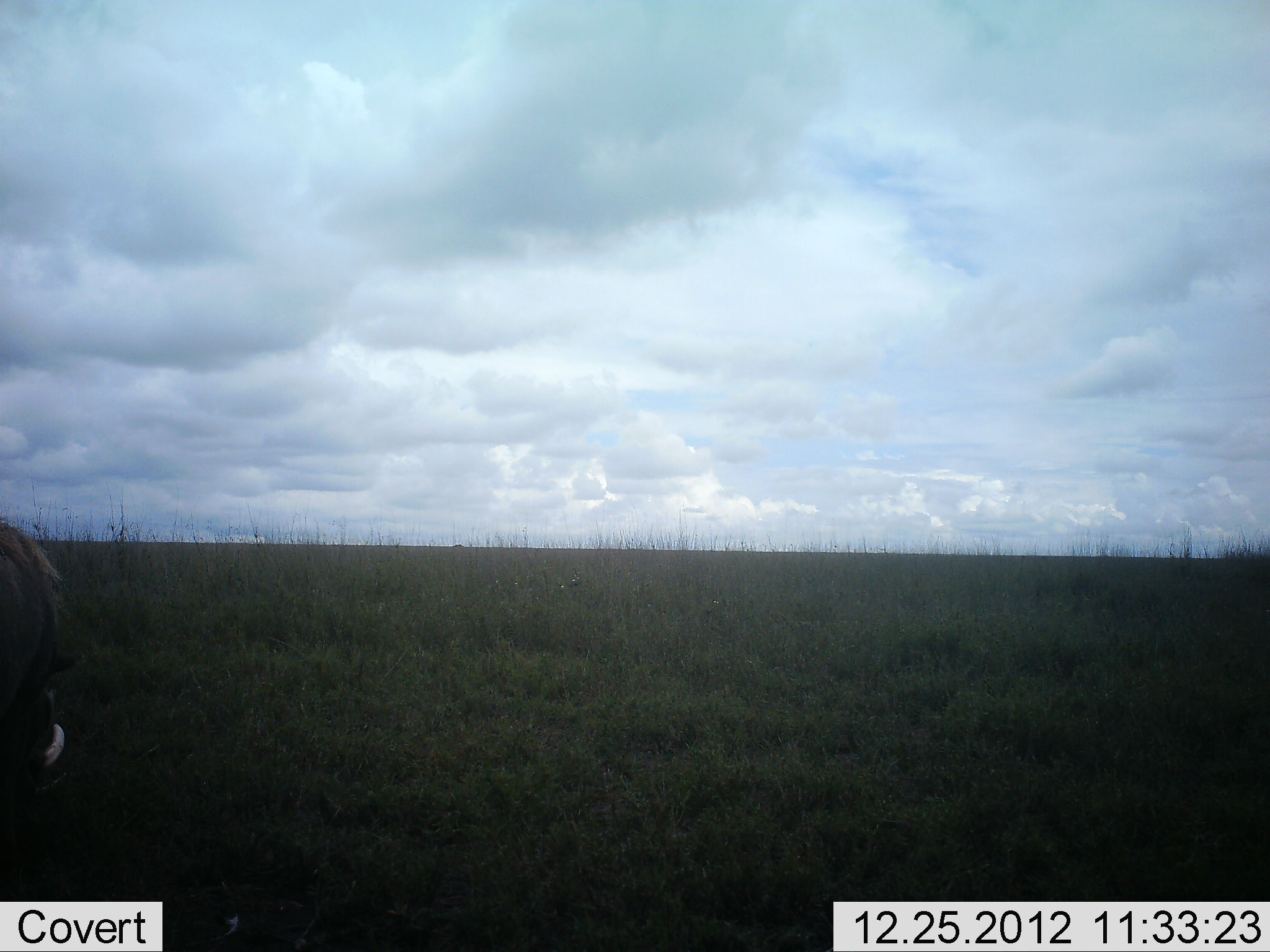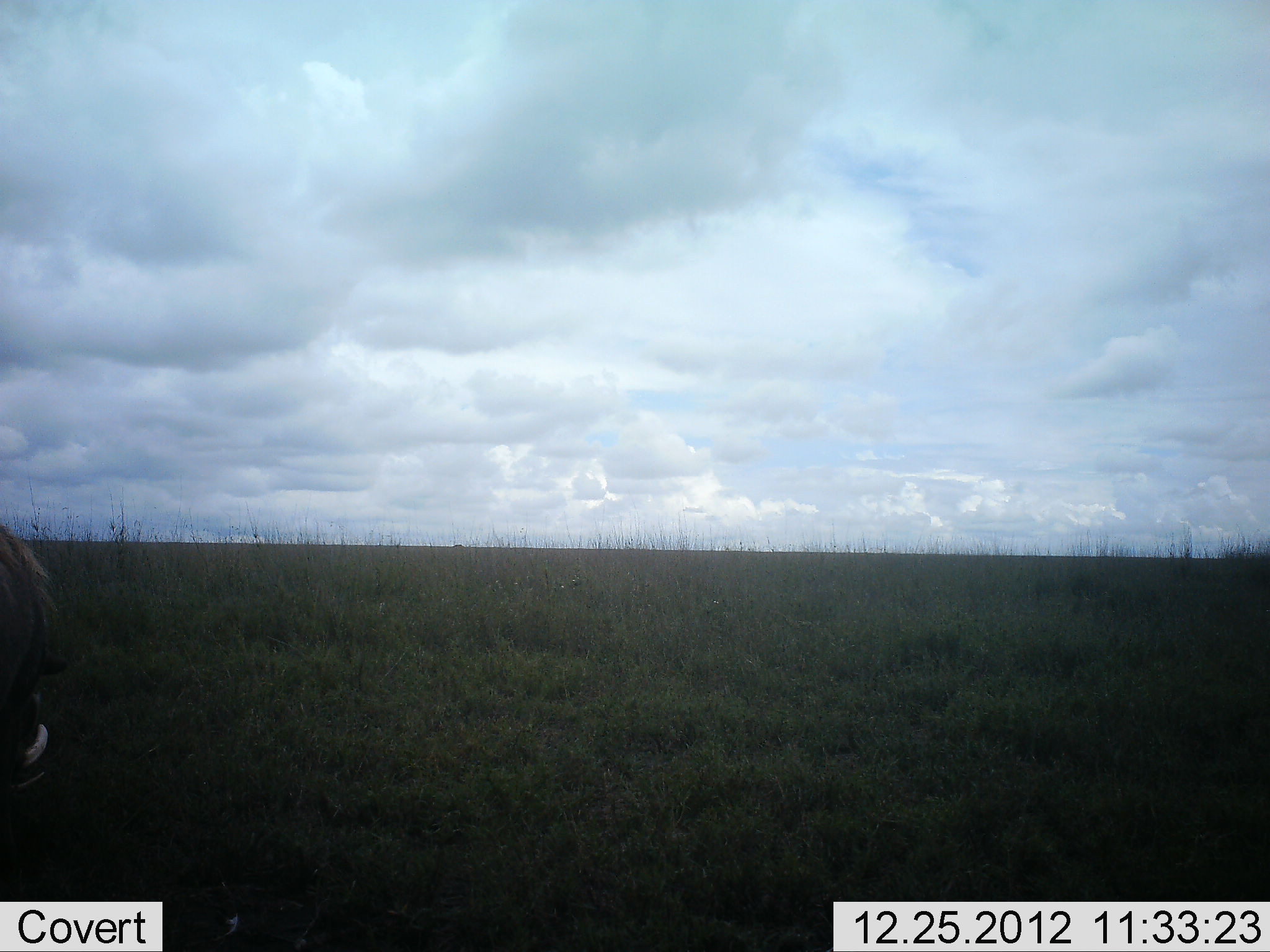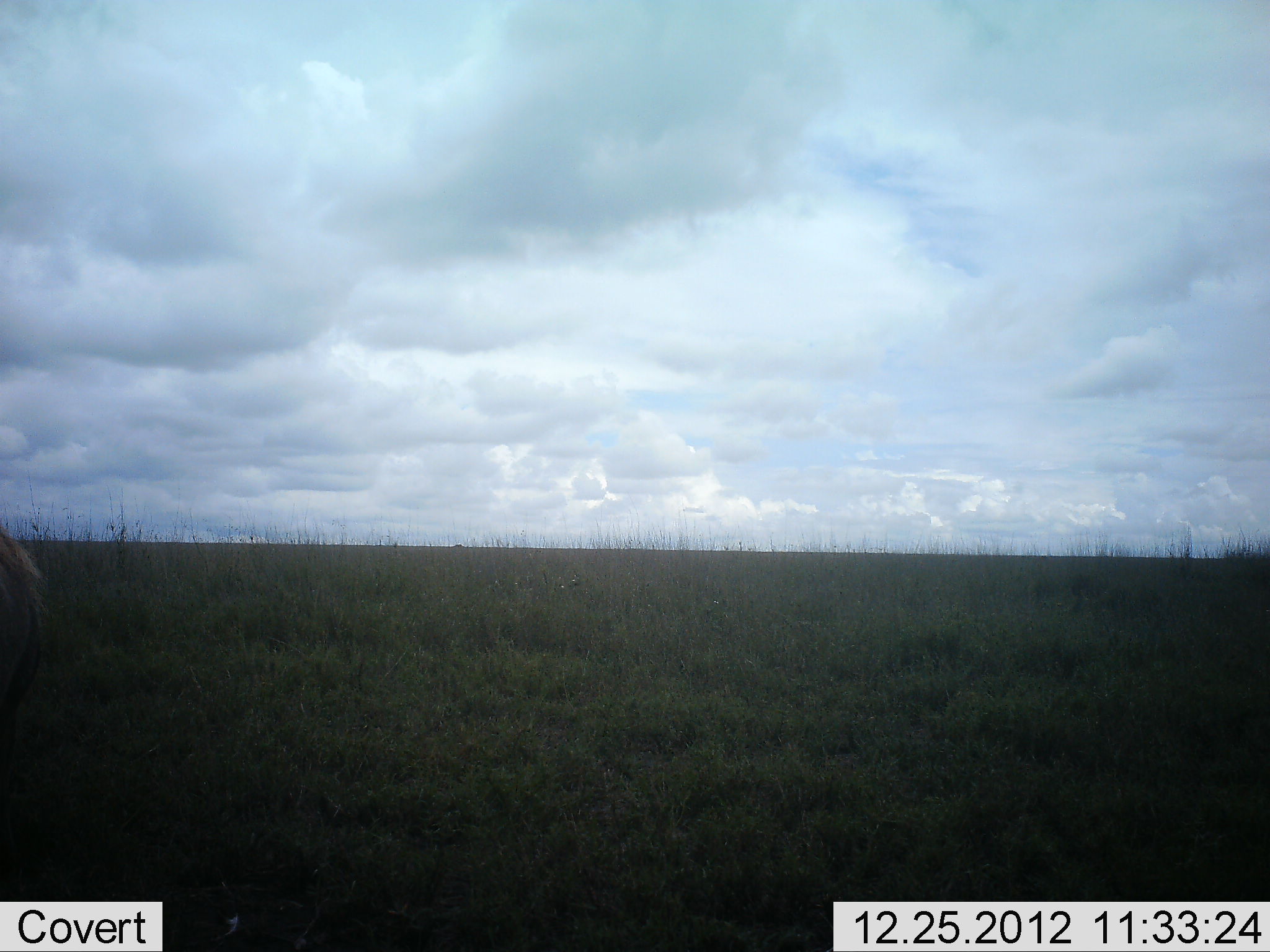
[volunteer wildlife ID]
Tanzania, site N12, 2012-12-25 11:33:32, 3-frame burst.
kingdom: Animalia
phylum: Chordata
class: Mammalia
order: Artiodactyla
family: Suidae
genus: Phacochoerus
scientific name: Phacochoerus africanus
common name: warthog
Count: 1.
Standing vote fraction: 61%.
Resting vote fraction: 0%.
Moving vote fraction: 18%.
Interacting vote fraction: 0%.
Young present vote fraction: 0%.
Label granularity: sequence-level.